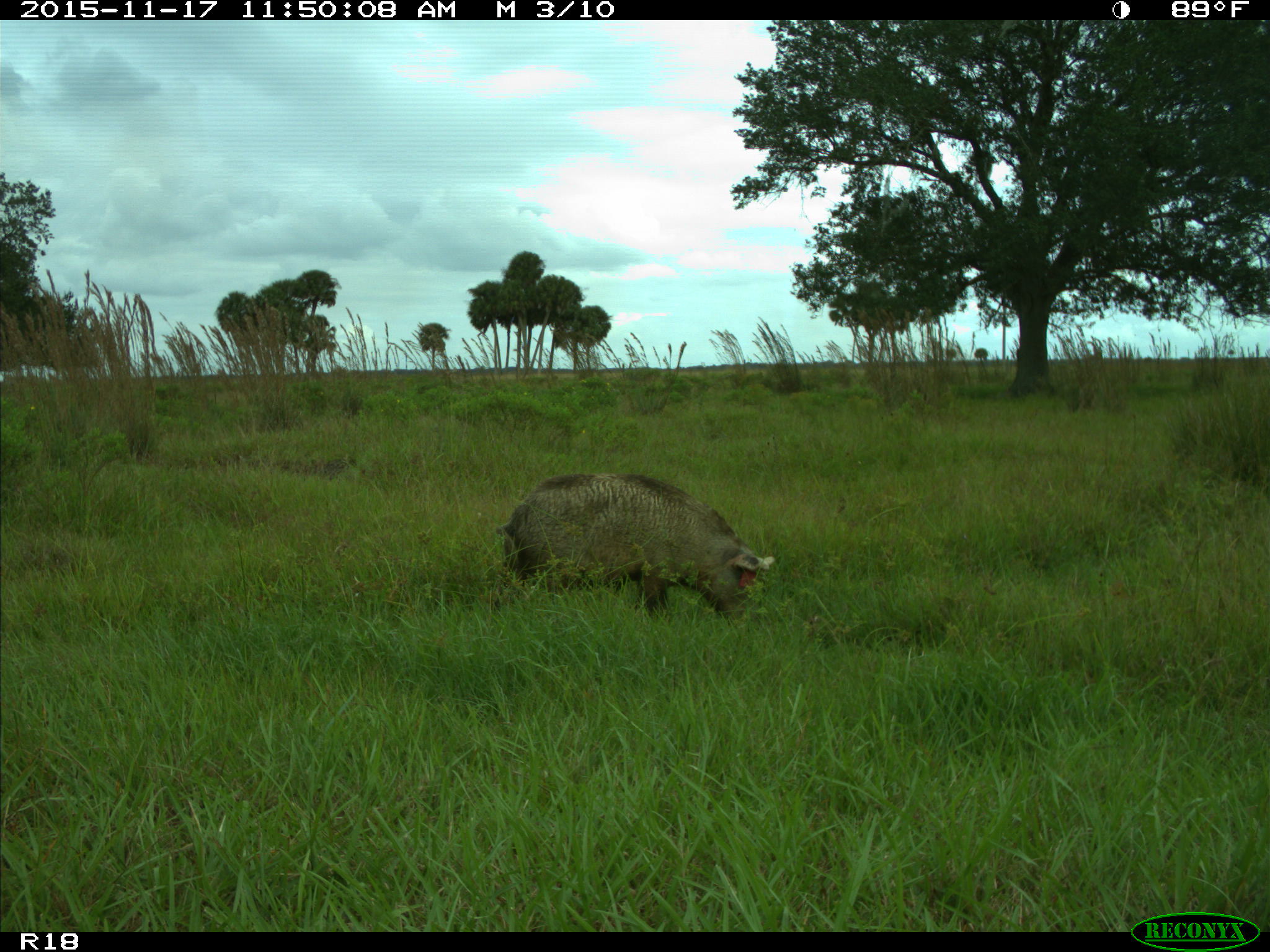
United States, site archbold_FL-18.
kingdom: Animalia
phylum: Chordata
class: Mammalia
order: Artiodactyla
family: Suidae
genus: Sus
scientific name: Sus scrofa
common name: wild boar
Sus scrofa (wild boar).